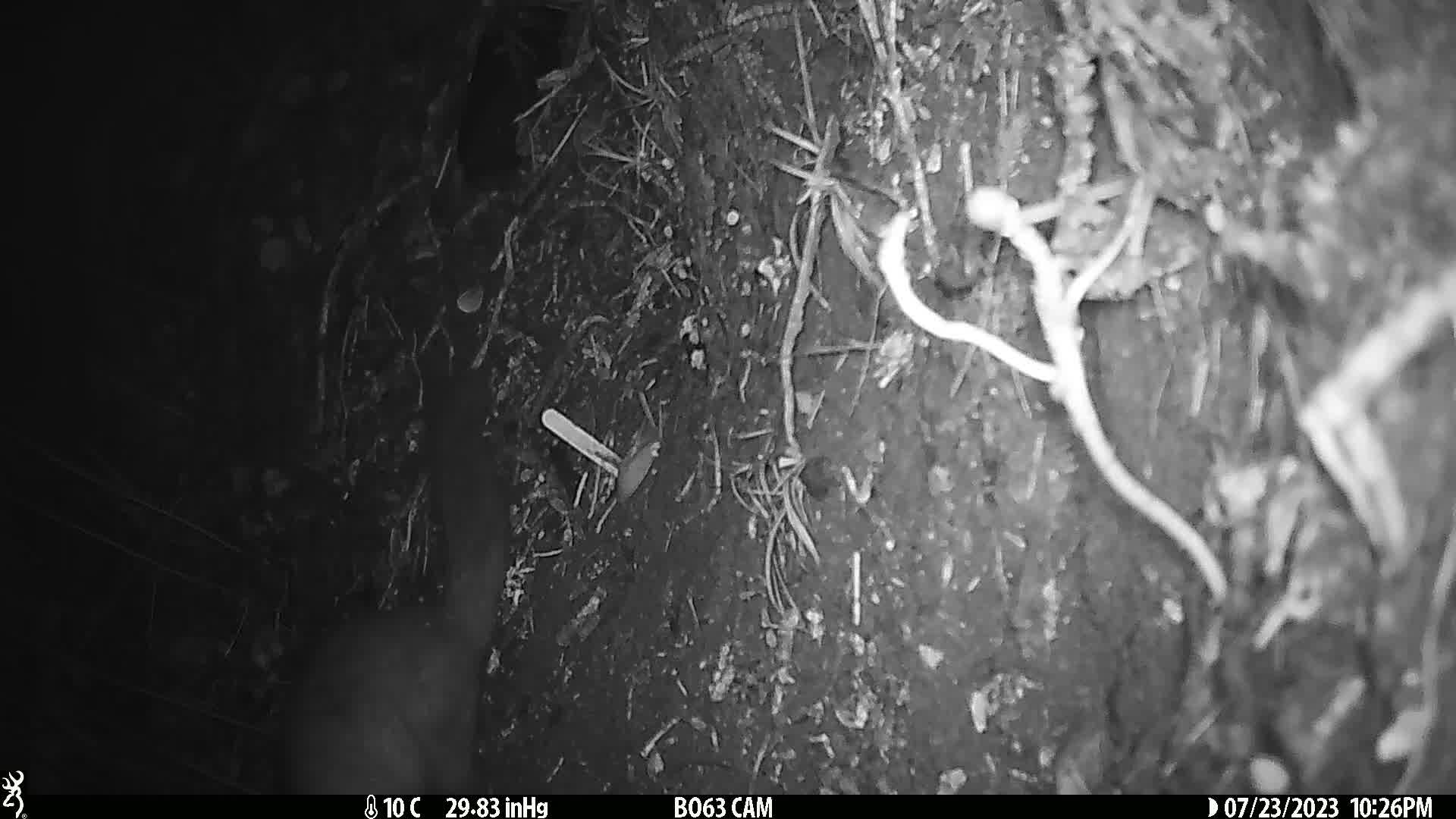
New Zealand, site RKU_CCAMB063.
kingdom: Animalia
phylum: Chordata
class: Mammalia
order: Diprotodontia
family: Phalangeridae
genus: Trichosurus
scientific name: Trichosurus vulpecula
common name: common brushtail possum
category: possum